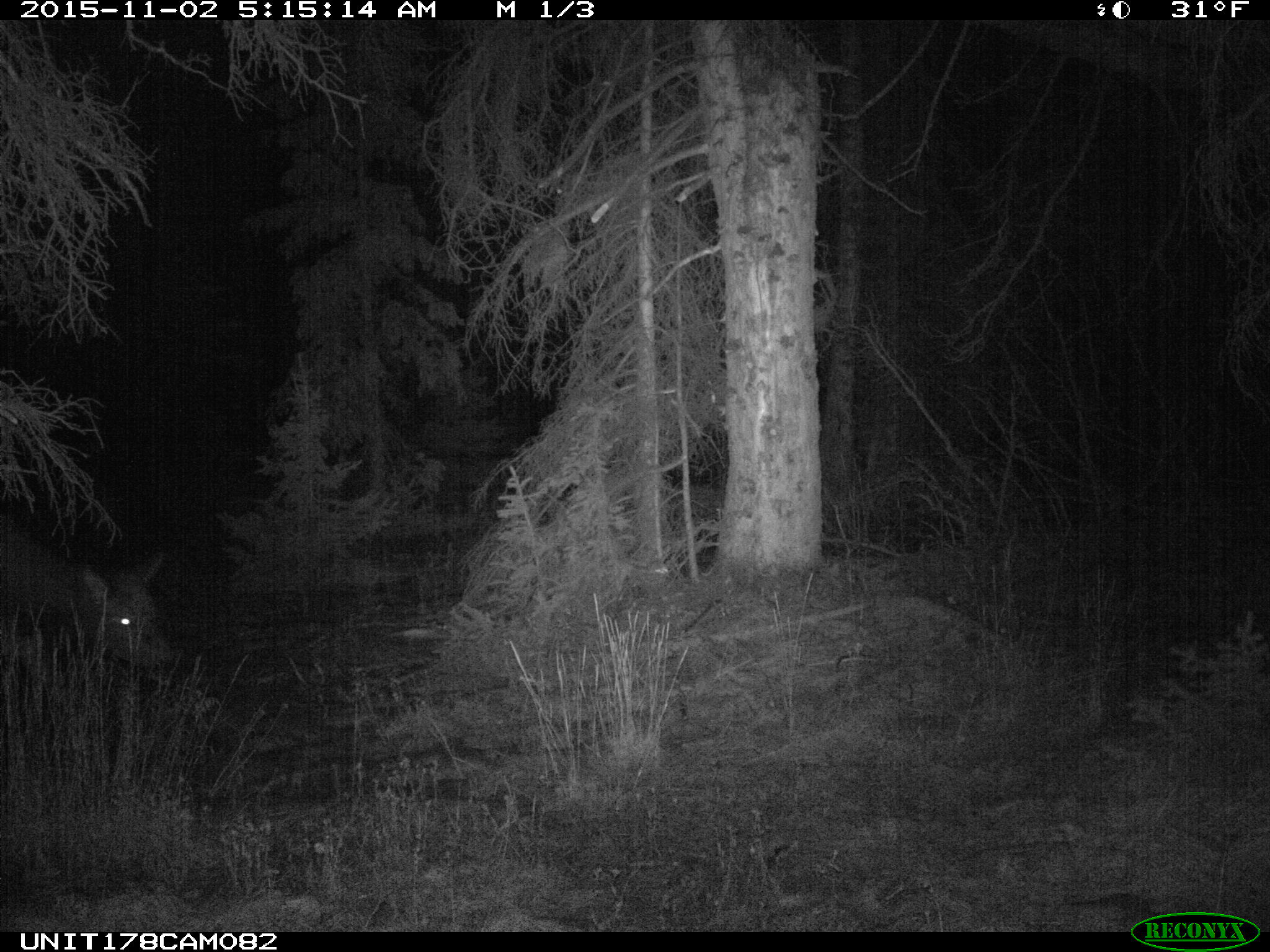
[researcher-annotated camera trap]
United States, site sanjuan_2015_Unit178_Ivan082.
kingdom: Animalia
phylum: Chordata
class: Mammalia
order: Artiodactyla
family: Cervidae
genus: Cervus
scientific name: Cervus elaphus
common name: red deer